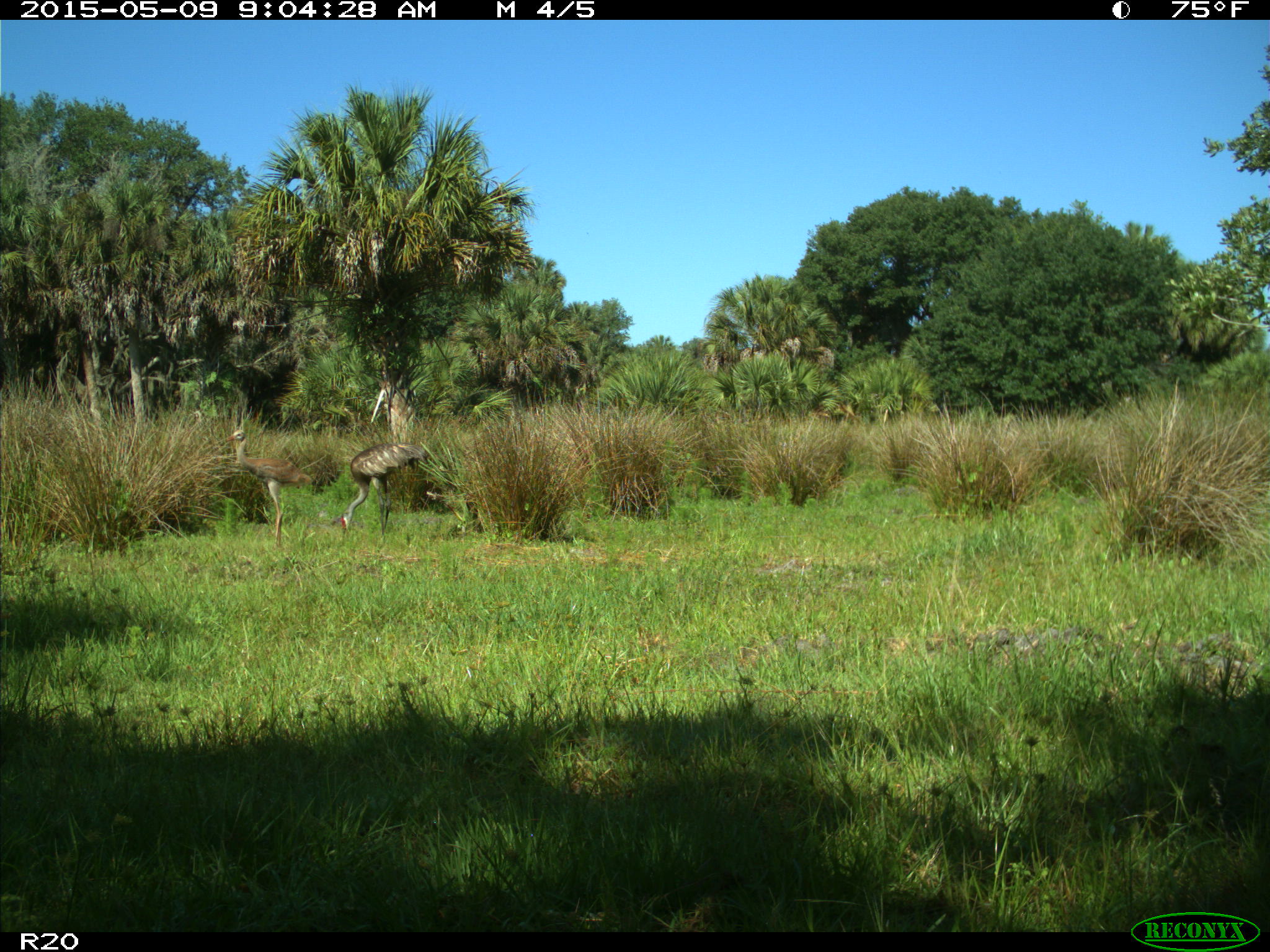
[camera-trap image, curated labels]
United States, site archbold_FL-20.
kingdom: Animalia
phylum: Chordata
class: Aves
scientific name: Aves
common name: birds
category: unidentified bird